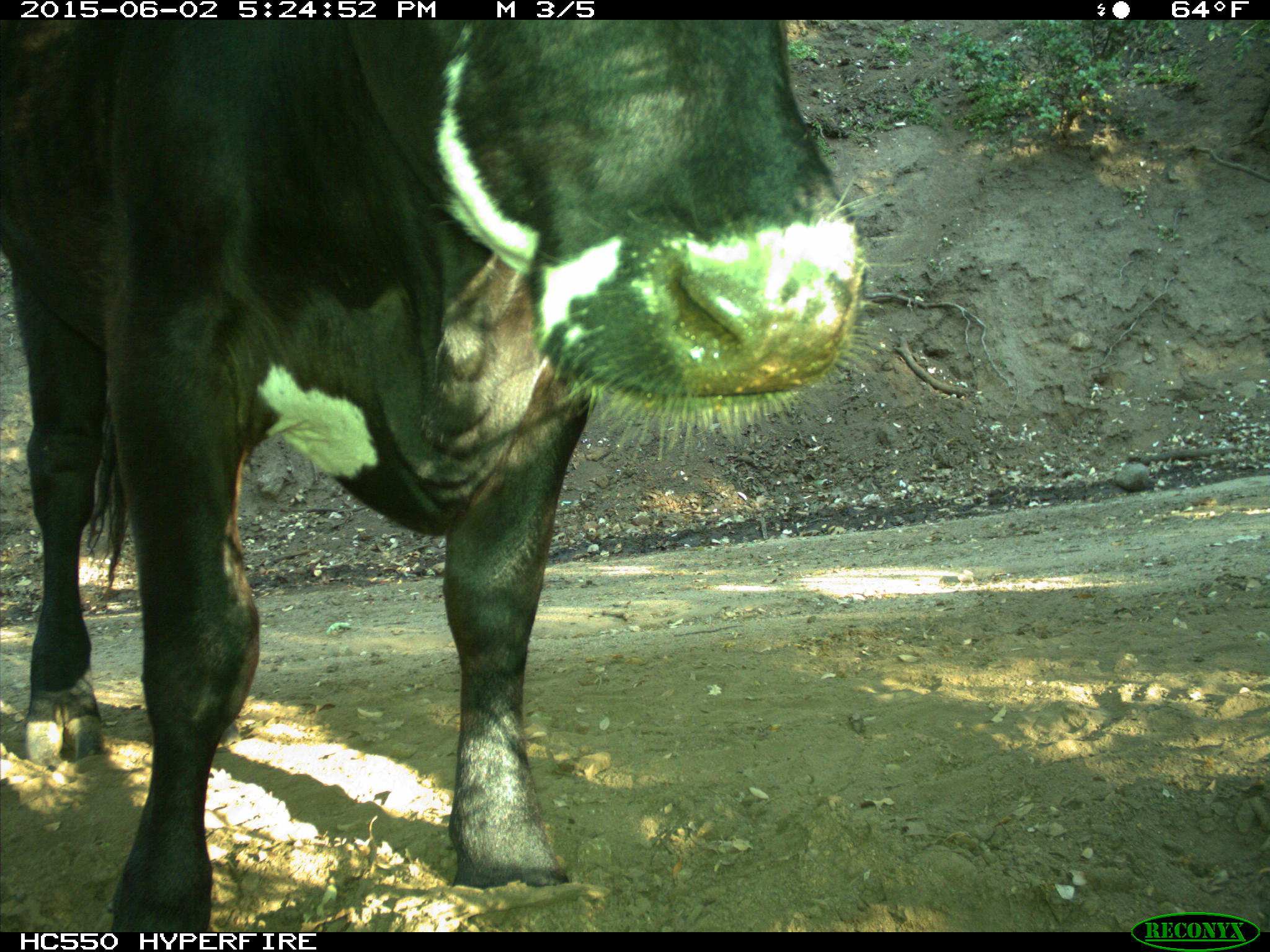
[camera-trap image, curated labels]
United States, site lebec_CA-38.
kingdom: Animalia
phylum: Chordata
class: Mammalia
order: Artiodactyla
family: Bovidae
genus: Bos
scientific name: Bos taurus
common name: domestic cow